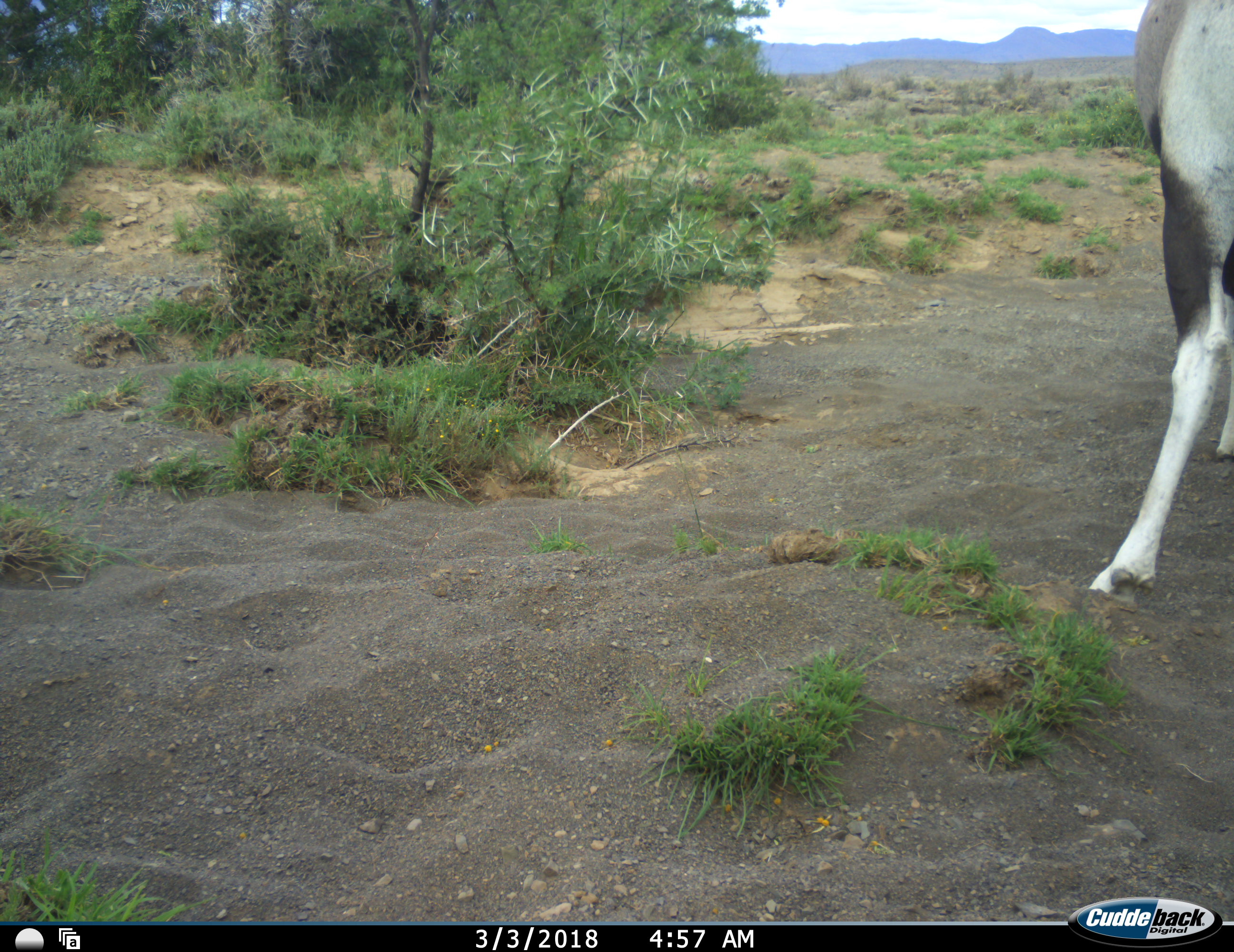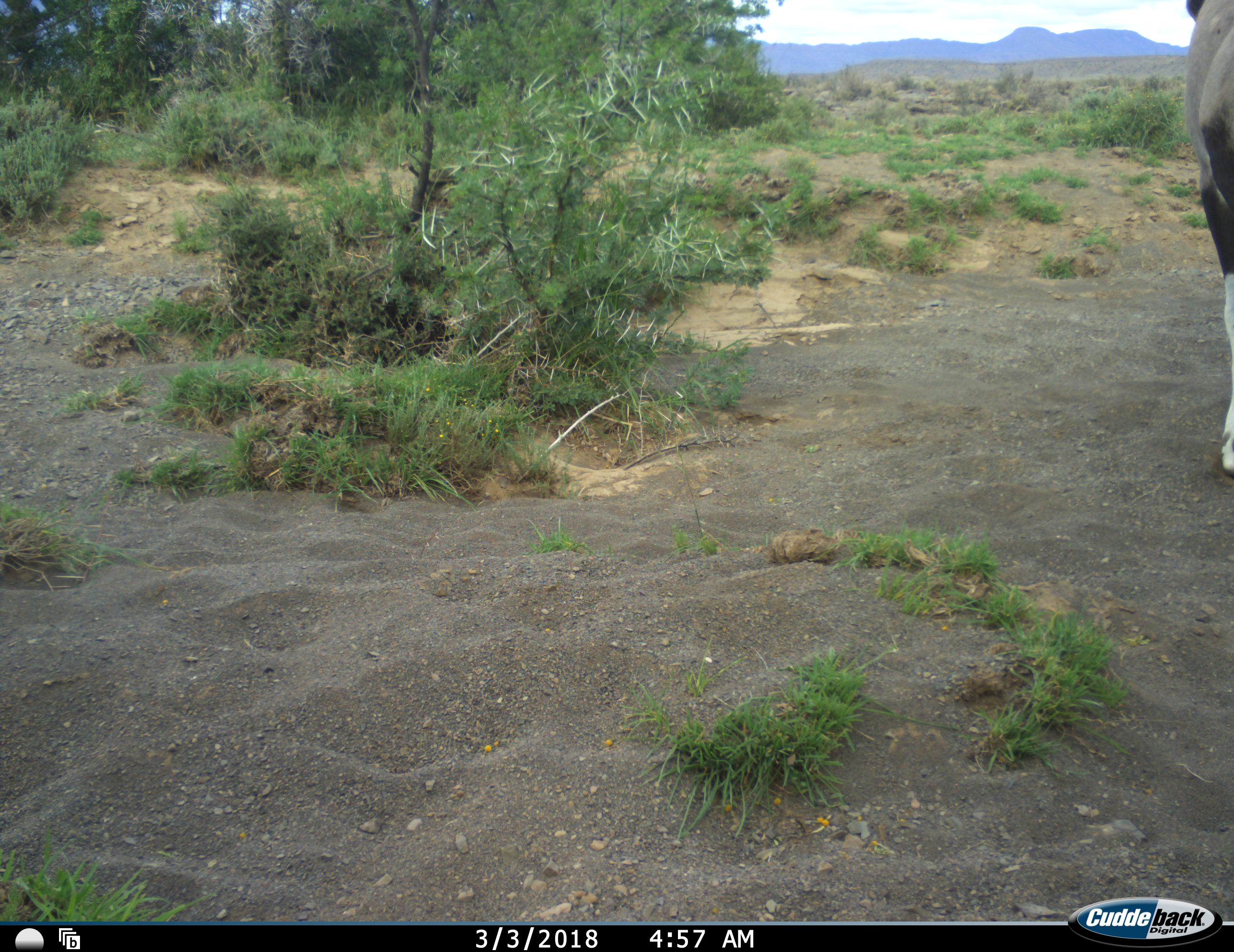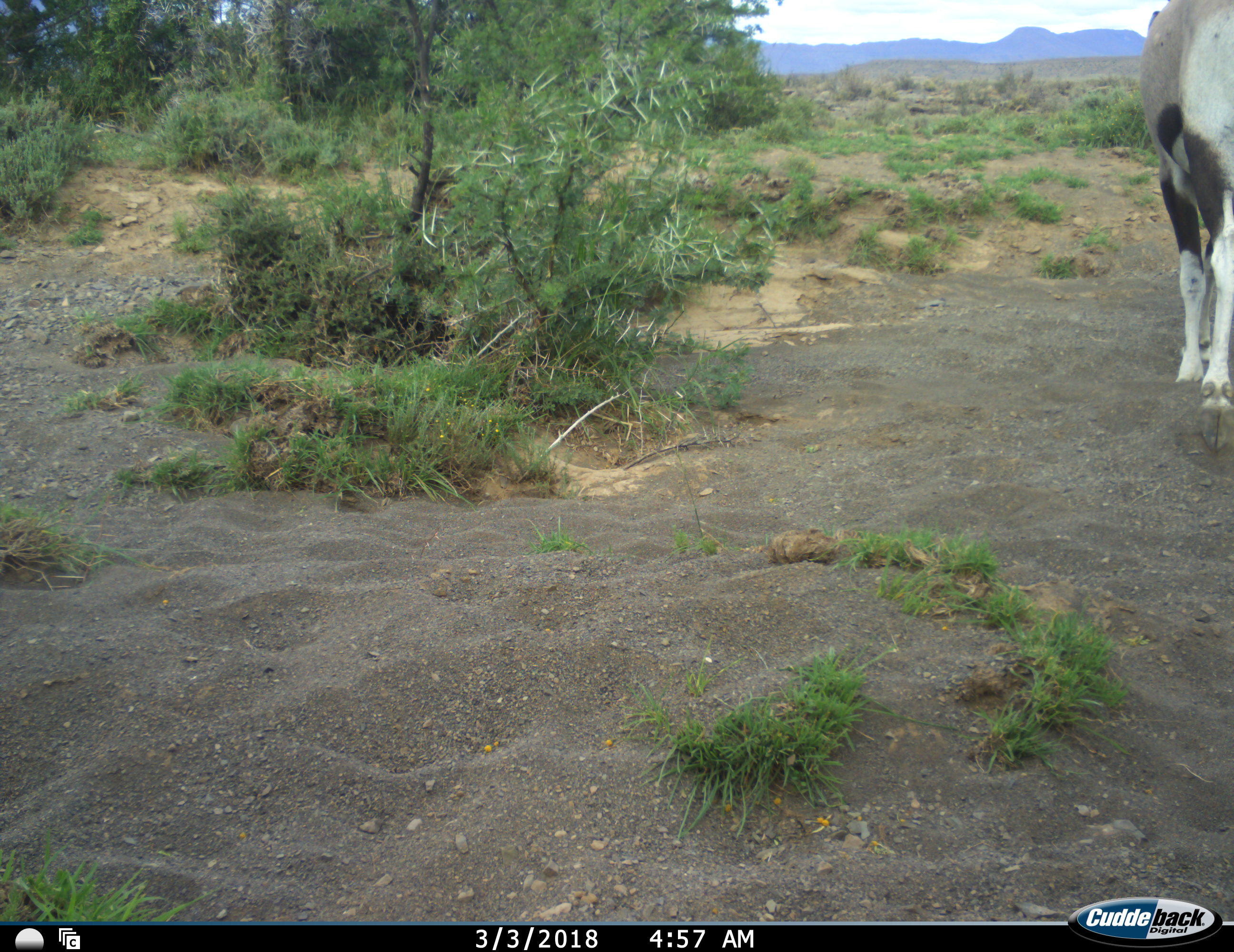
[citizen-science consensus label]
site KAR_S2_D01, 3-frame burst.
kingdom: Animalia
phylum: Chordata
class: Mammalia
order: Artiodactyla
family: Bovidae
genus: Oryx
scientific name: Oryx gazella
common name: gemsbok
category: oryx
Oryx (gemsbok) (Oryx gazella), count 1. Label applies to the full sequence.